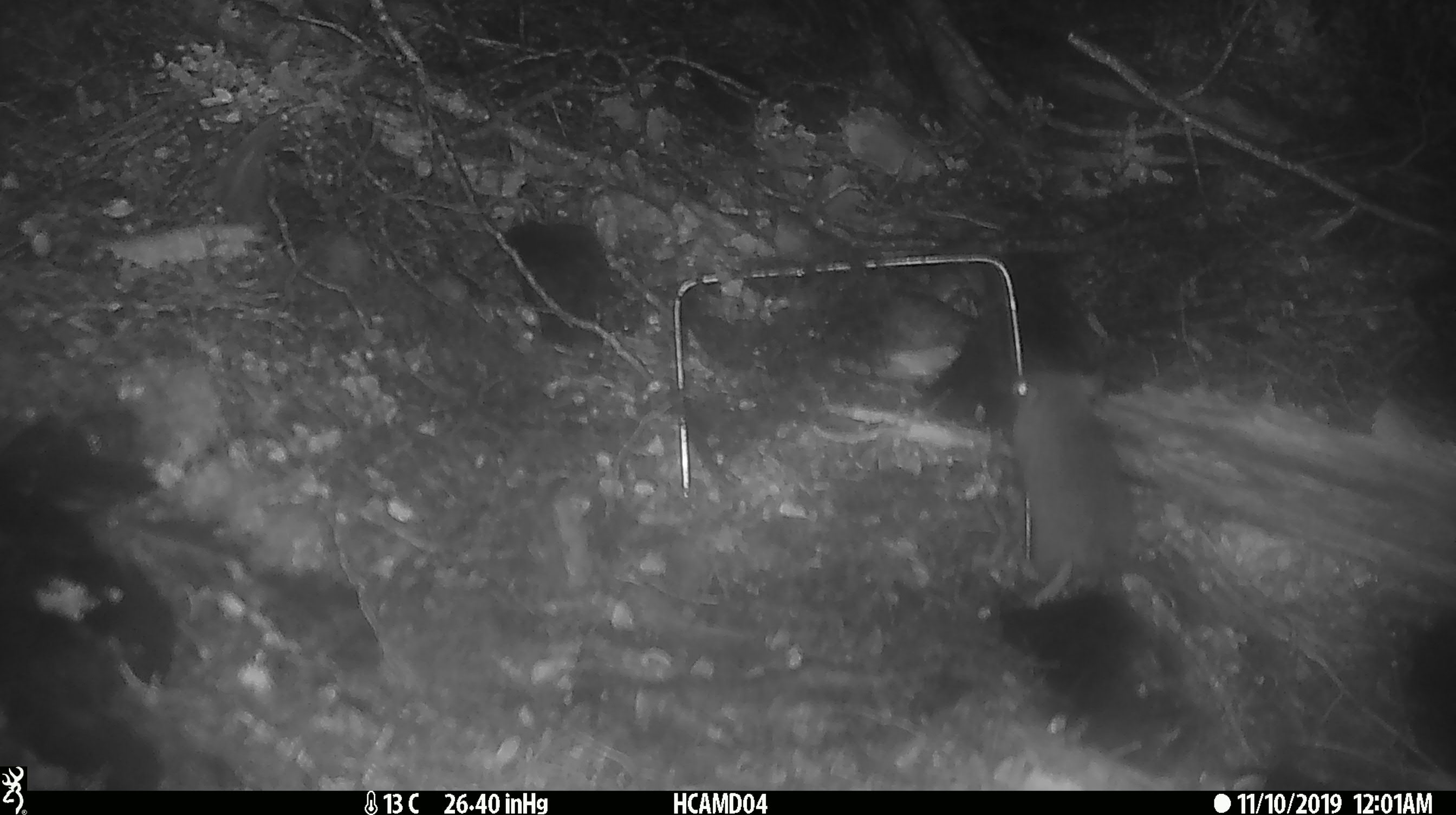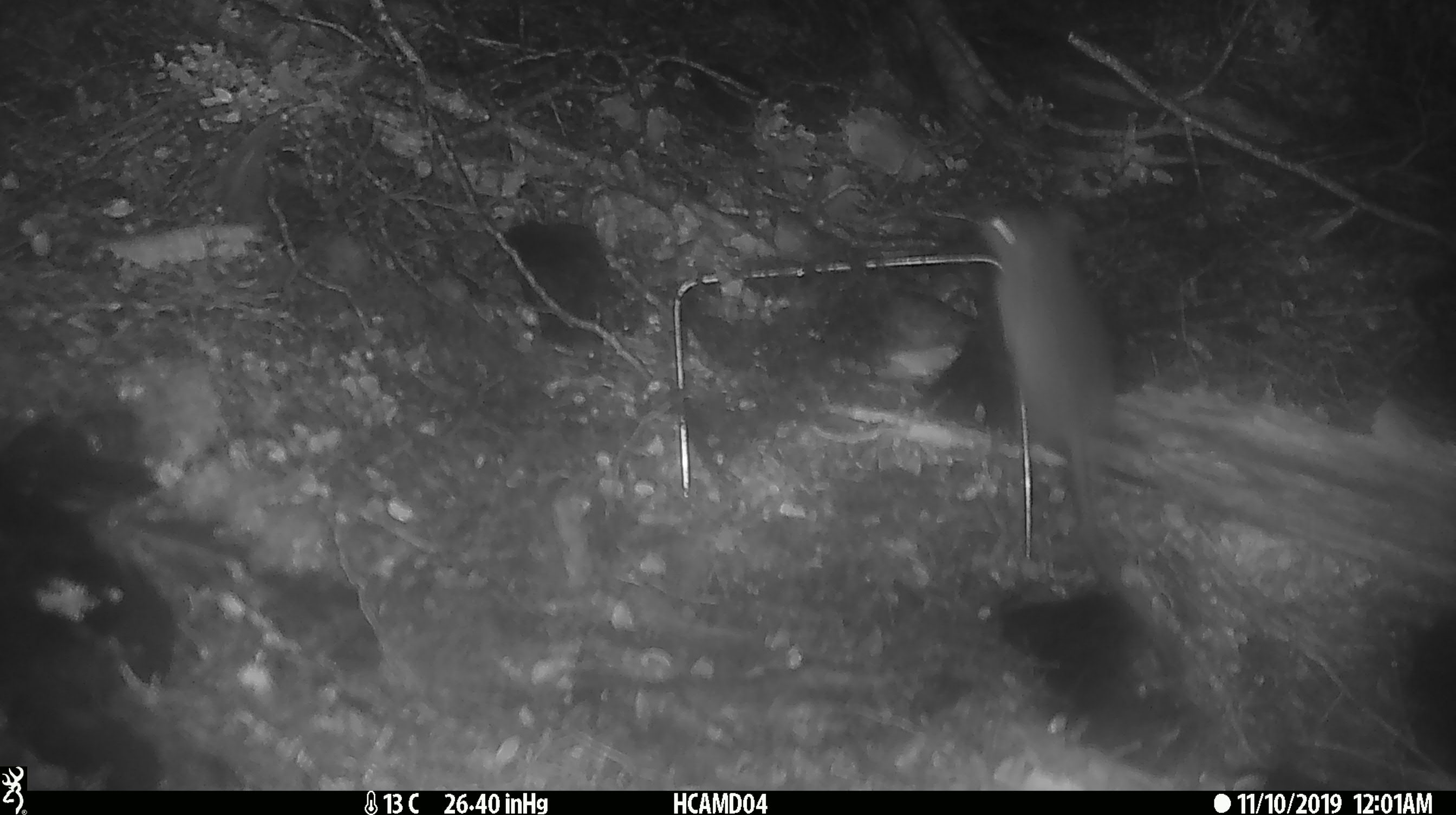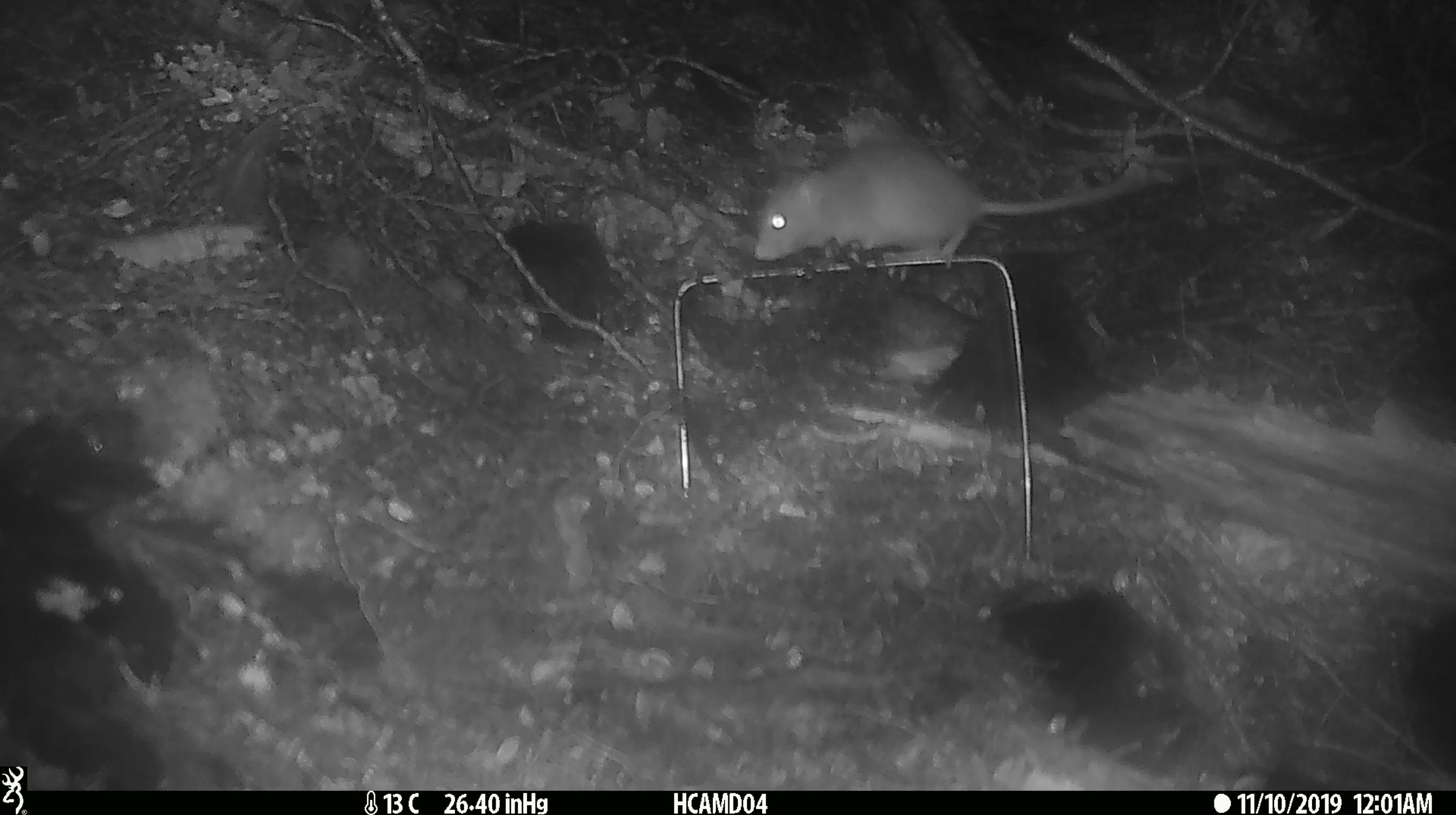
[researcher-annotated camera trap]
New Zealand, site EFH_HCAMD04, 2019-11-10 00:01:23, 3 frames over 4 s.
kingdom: Animalia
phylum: Chordata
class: Mammalia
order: Rodentia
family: Muridae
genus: Mus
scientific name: Mus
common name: mouse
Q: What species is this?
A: Mouse (Mus).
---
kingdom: Animalia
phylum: Chordata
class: Mammalia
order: Rodentia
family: Muridae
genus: Rattus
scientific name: Rattus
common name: rat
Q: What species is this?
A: Rat (Rattus).